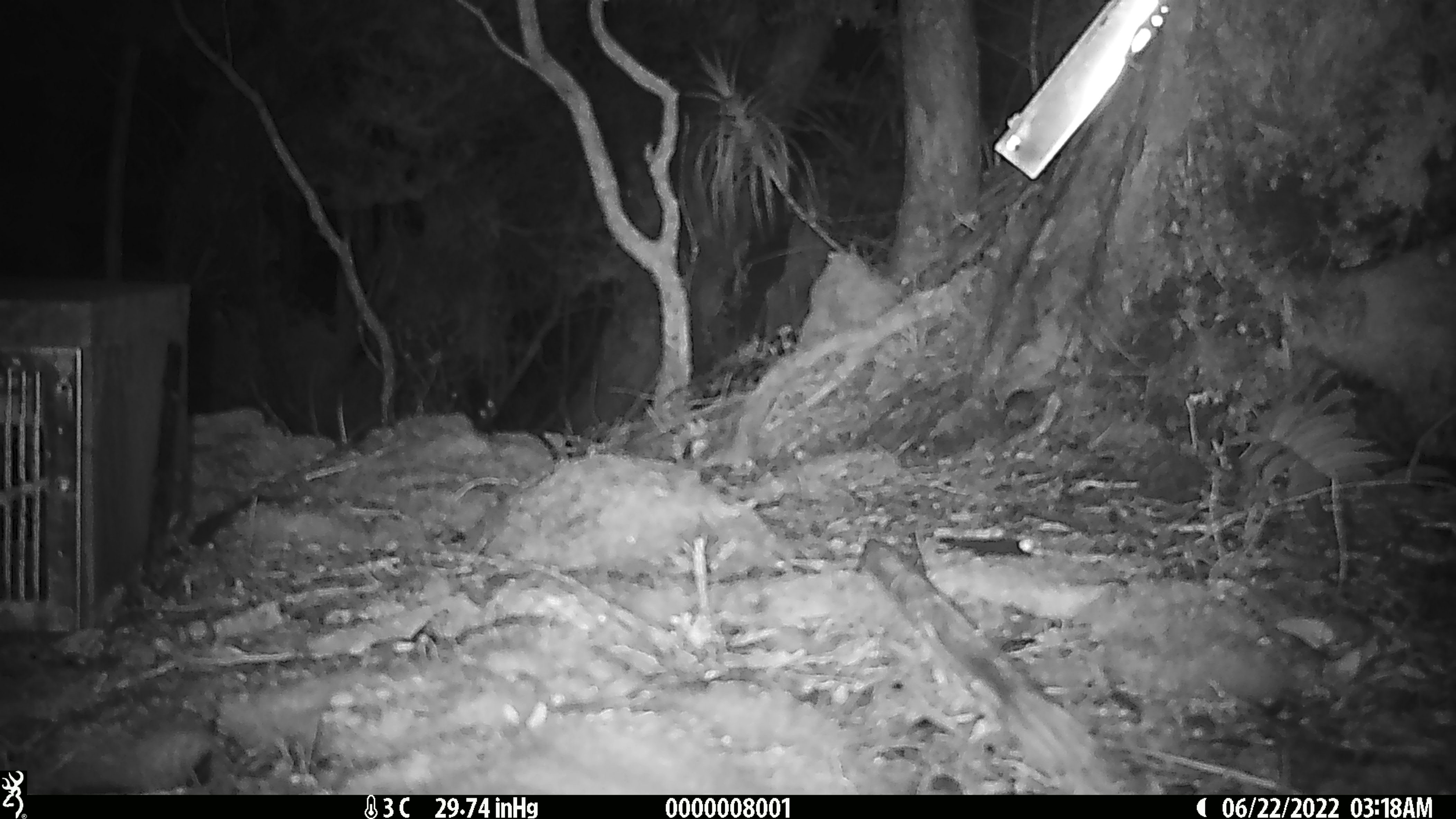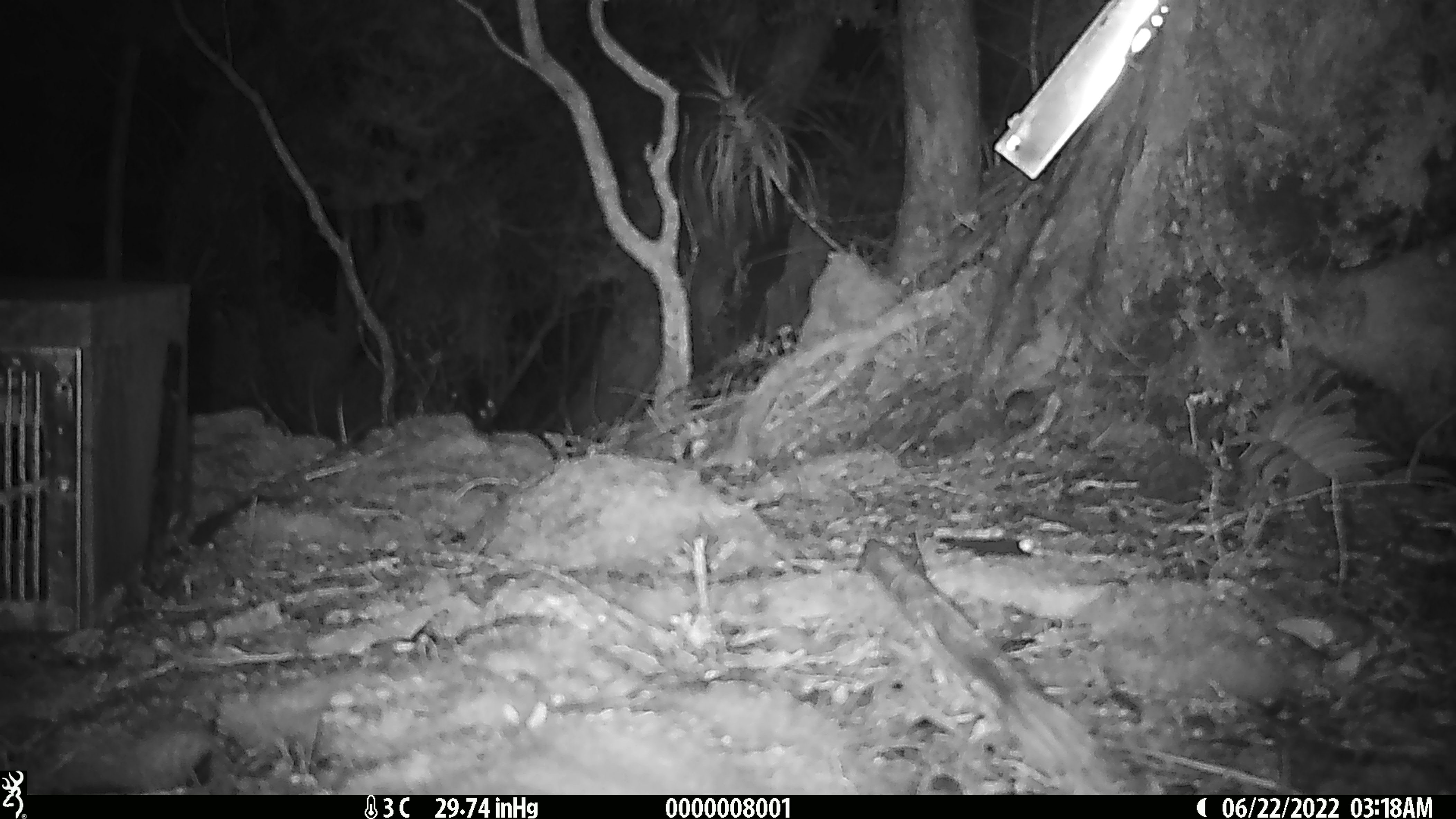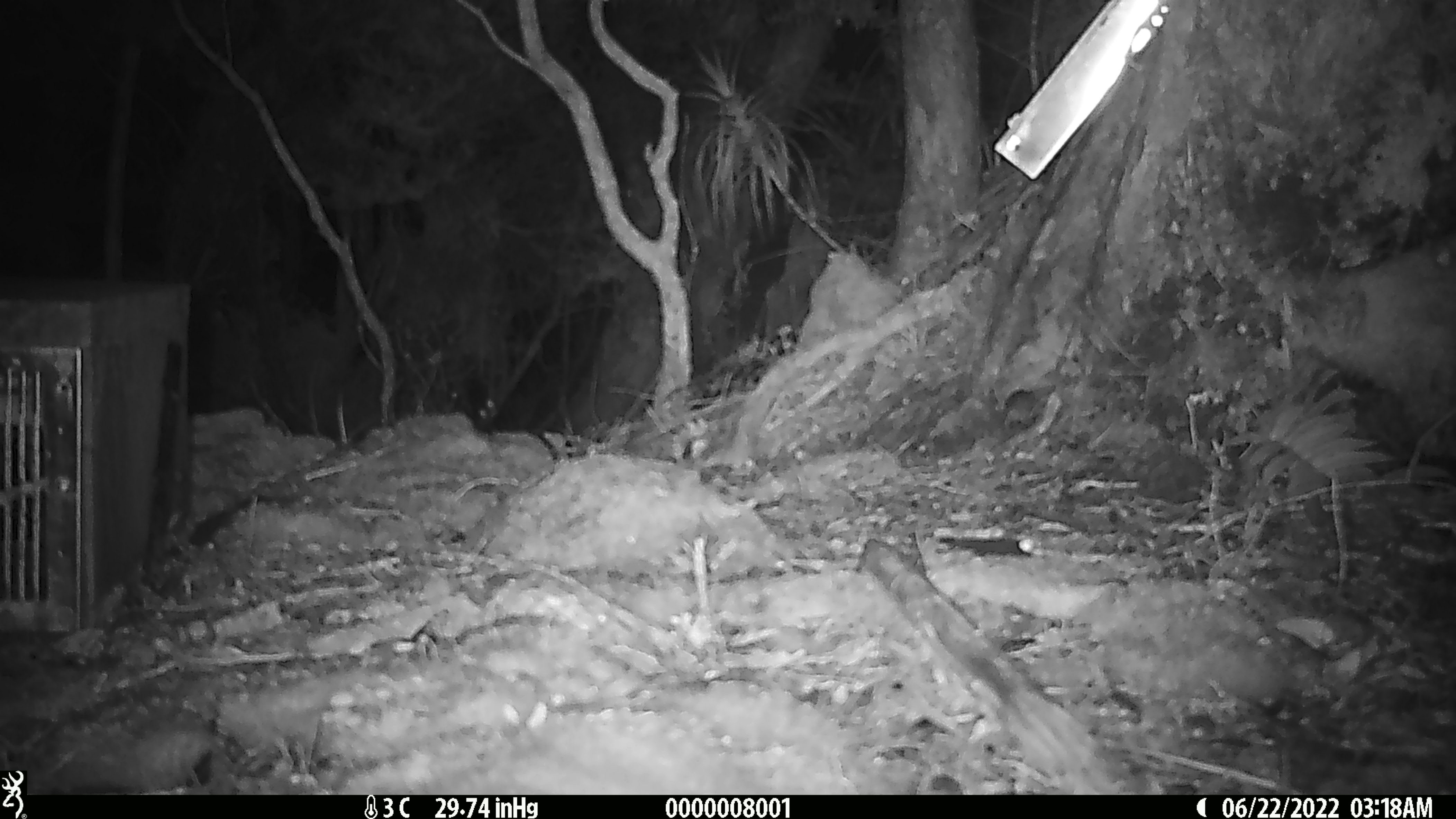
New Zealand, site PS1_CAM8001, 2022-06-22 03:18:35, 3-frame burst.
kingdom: Animalia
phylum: Chordata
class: Mammalia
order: Rodentia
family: Muridae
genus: Mus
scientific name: Mus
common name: mouse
Mouse (Mus).